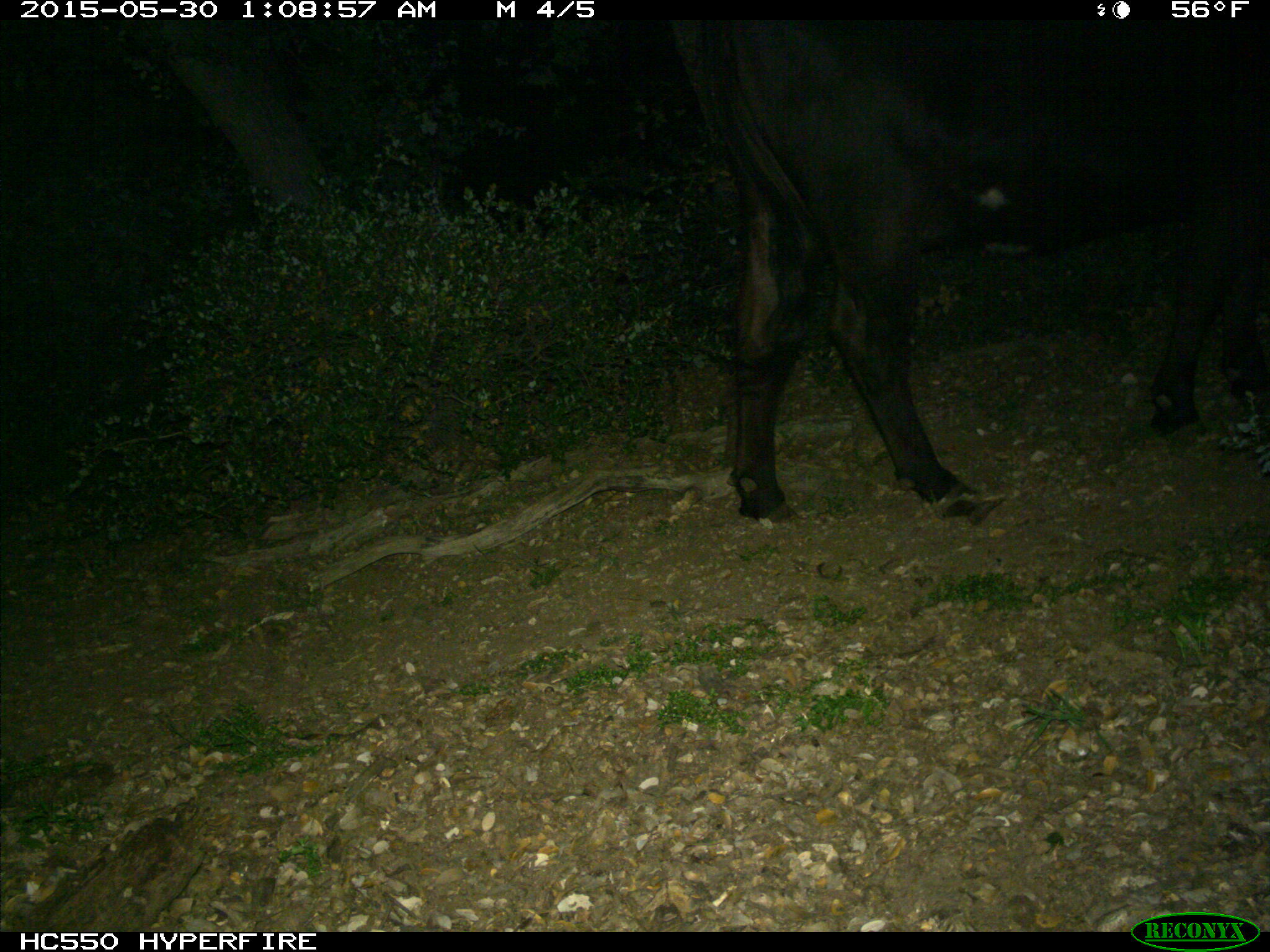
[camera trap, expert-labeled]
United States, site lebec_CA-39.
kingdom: Animalia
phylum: Chordata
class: Mammalia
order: Artiodactyla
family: Bovidae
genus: Bos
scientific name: Bos taurus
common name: domestic cow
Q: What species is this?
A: Bos taurus (domestic cow).